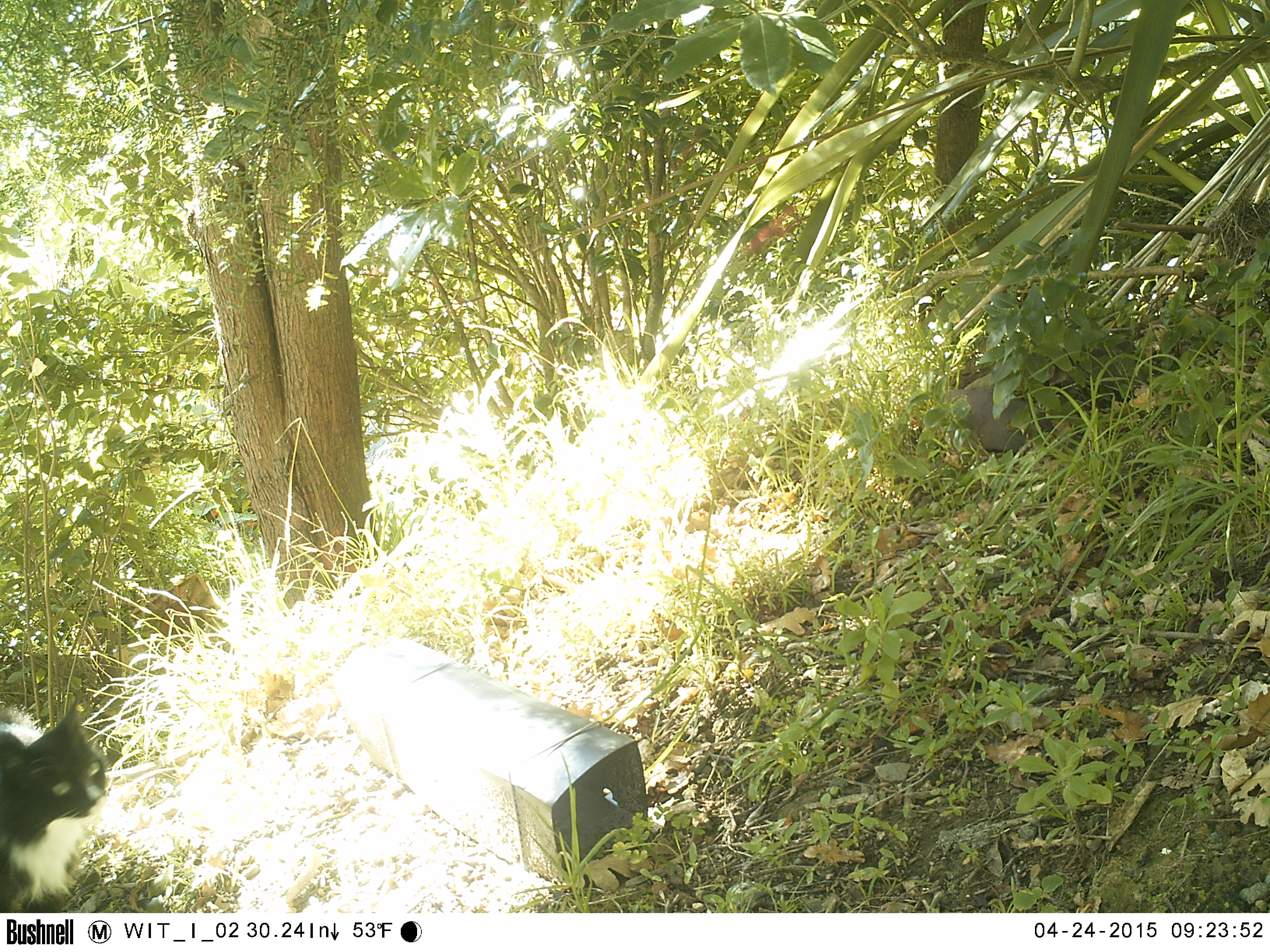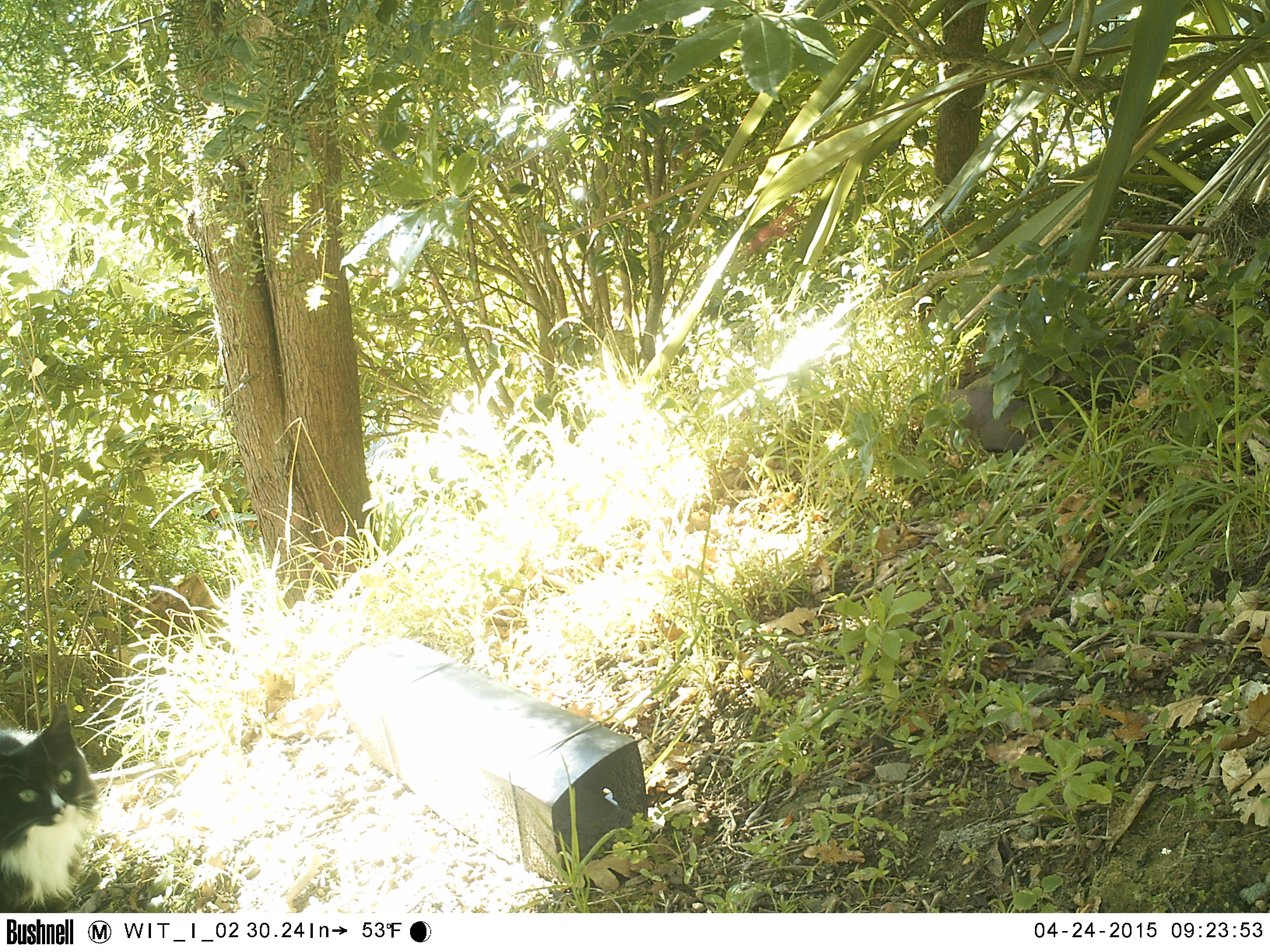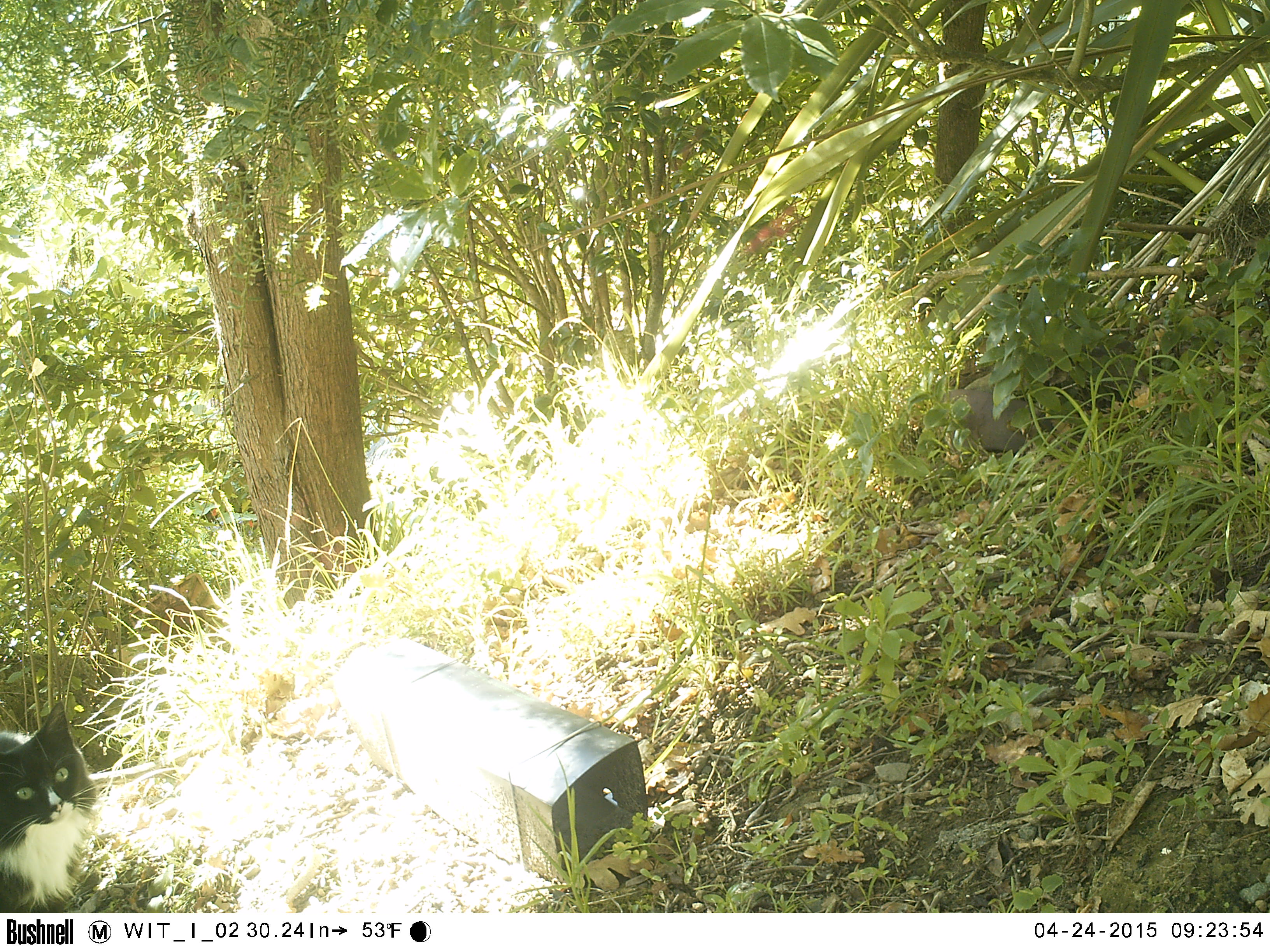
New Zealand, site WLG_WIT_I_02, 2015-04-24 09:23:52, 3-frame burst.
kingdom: Animalia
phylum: Chordata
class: Mammalia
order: Carnivora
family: Felidae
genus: Felis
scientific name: Felis catus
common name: domestic cat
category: cat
Cat (domestic cat) (Felis catus).